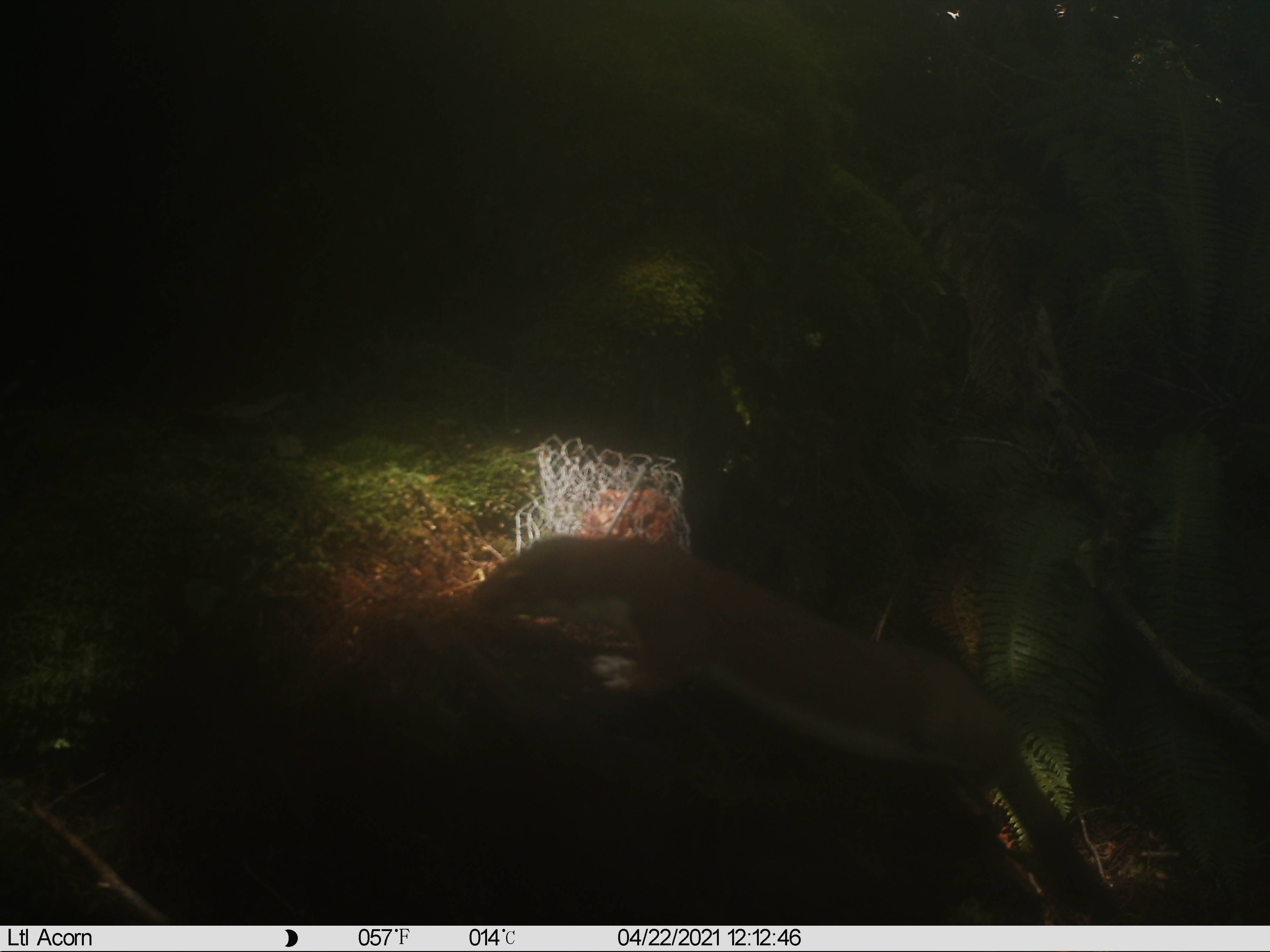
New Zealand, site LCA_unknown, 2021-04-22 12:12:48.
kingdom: Animalia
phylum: Chordata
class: Mammalia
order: Carnivora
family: Mustelidae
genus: Mustela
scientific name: Mustela erminea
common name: stoat